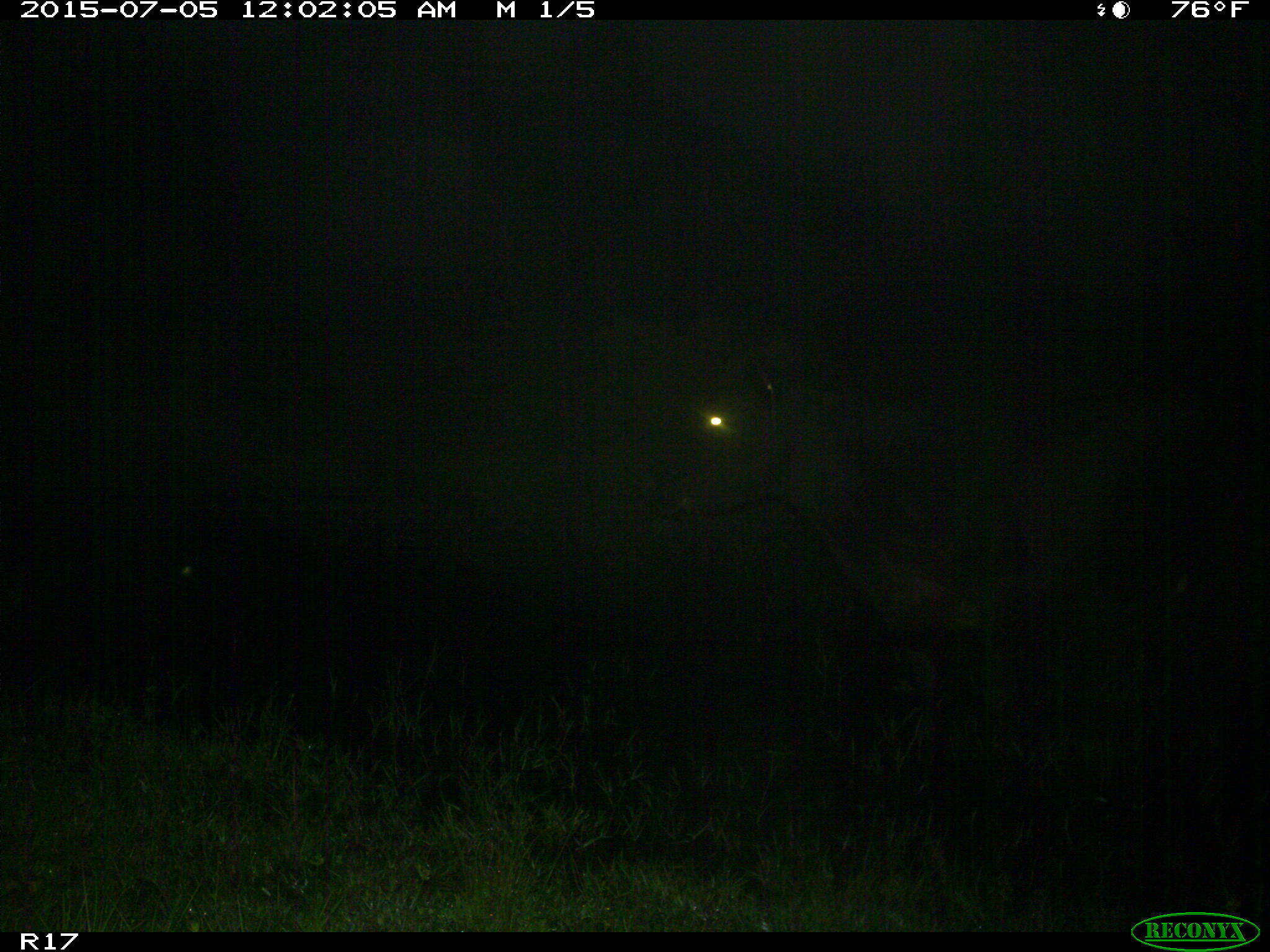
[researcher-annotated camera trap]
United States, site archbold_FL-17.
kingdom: Animalia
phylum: Chordata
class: Mammalia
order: Artiodactyla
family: Bovidae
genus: Bos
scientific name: Bos taurus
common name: domestic cow